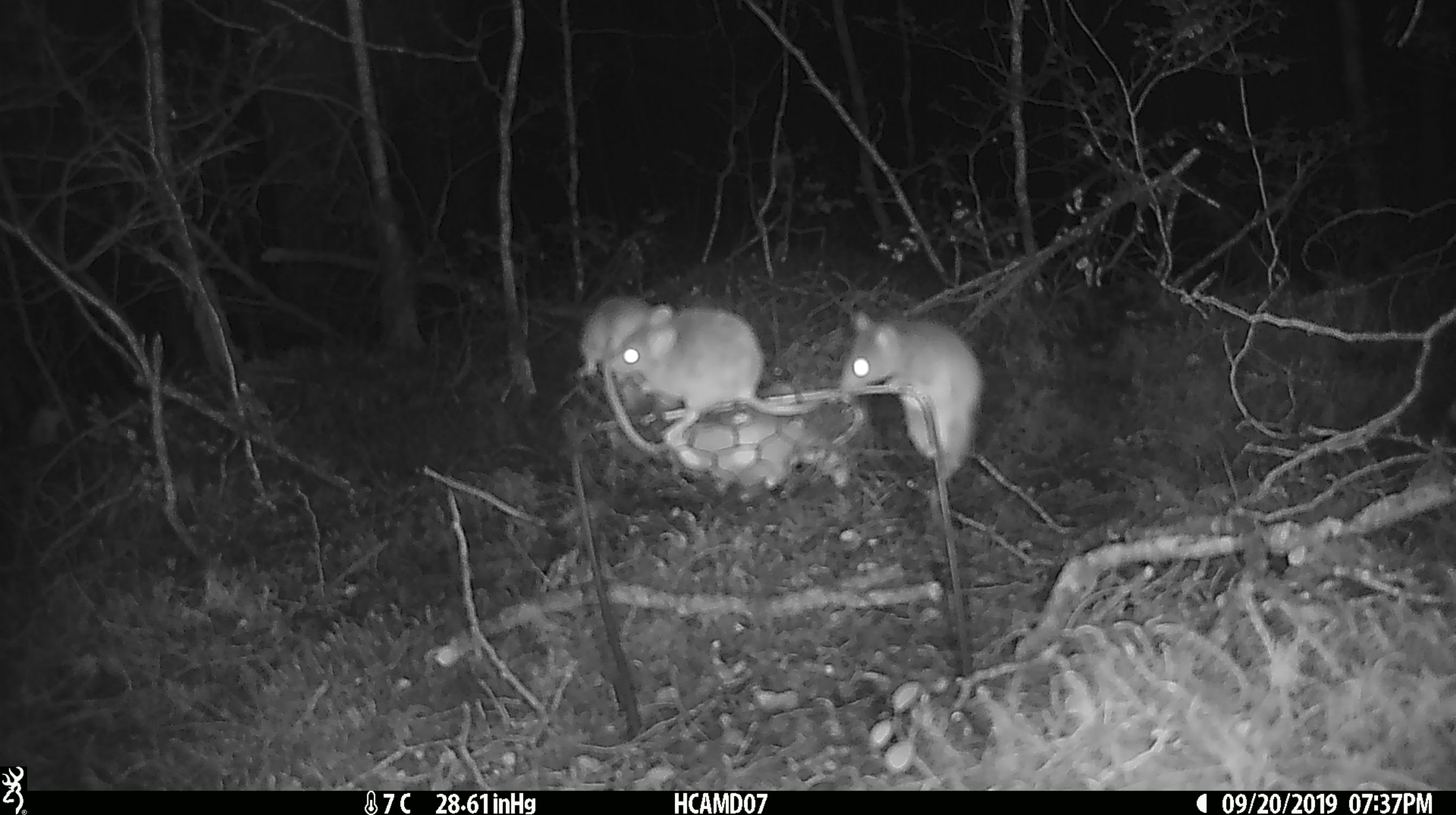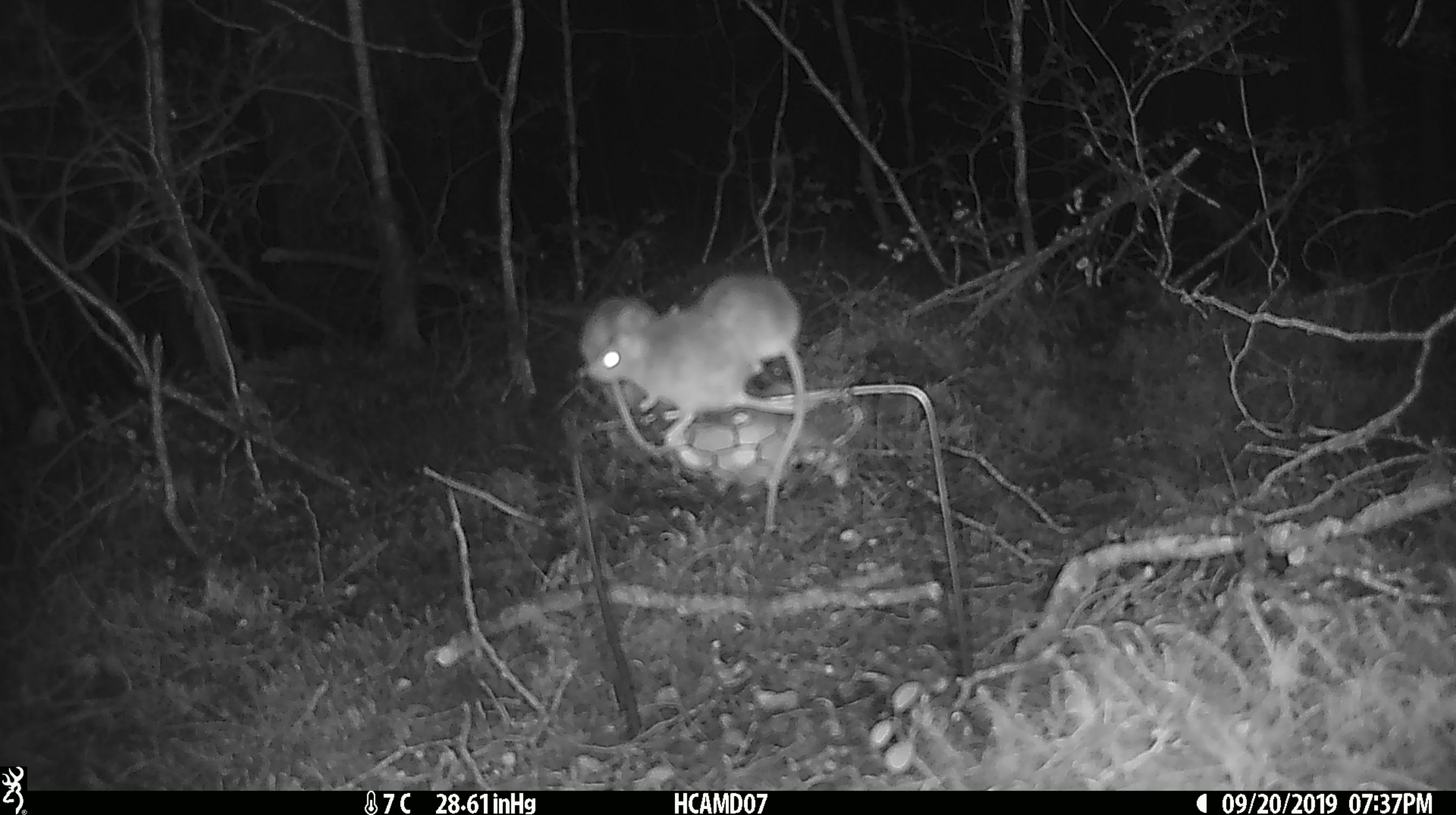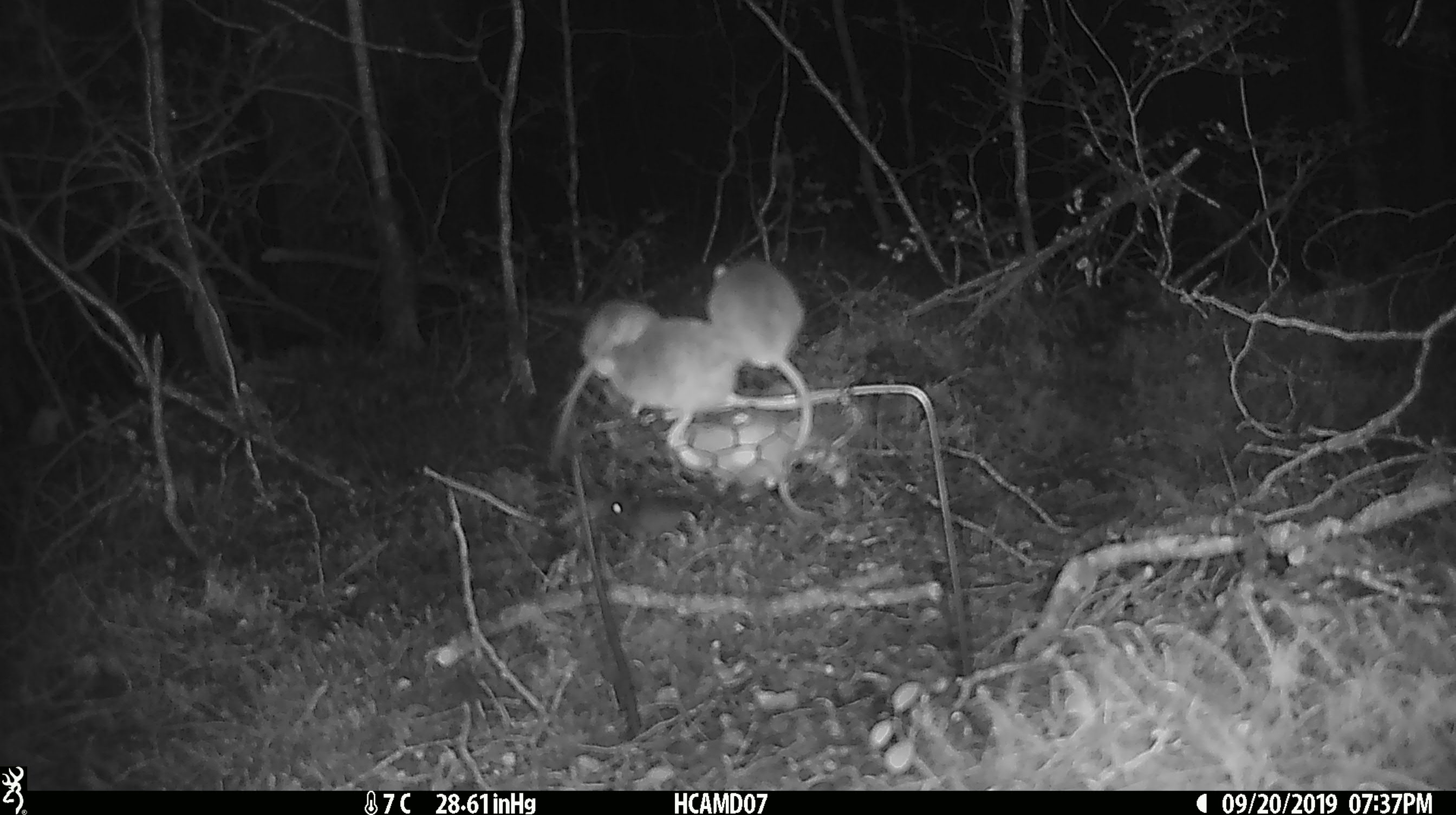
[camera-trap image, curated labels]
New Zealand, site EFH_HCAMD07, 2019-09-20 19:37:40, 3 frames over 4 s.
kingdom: Animalia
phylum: Chordata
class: Mammalia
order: Rodentia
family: Muridae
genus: Mus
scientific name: Mus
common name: mouse